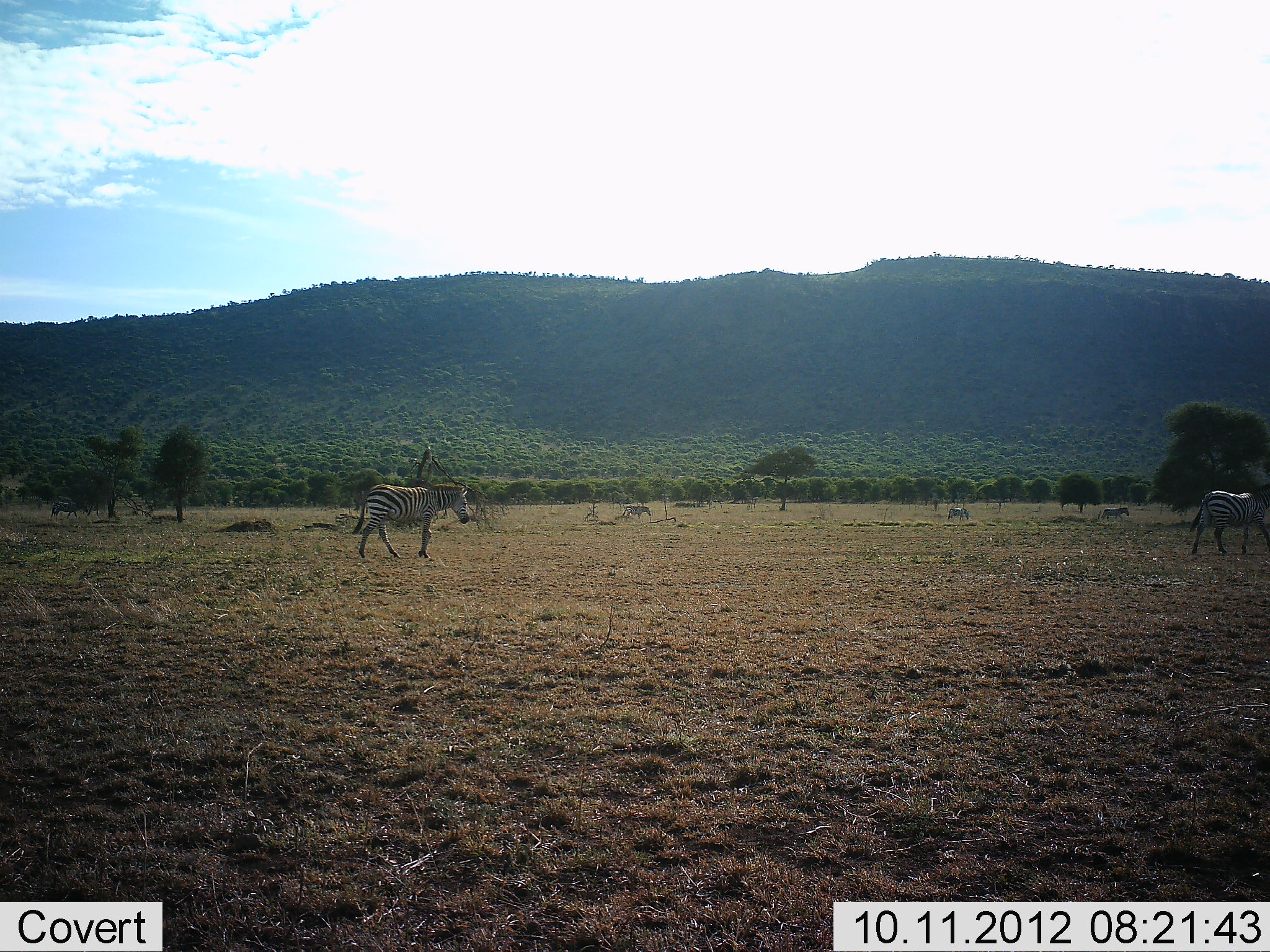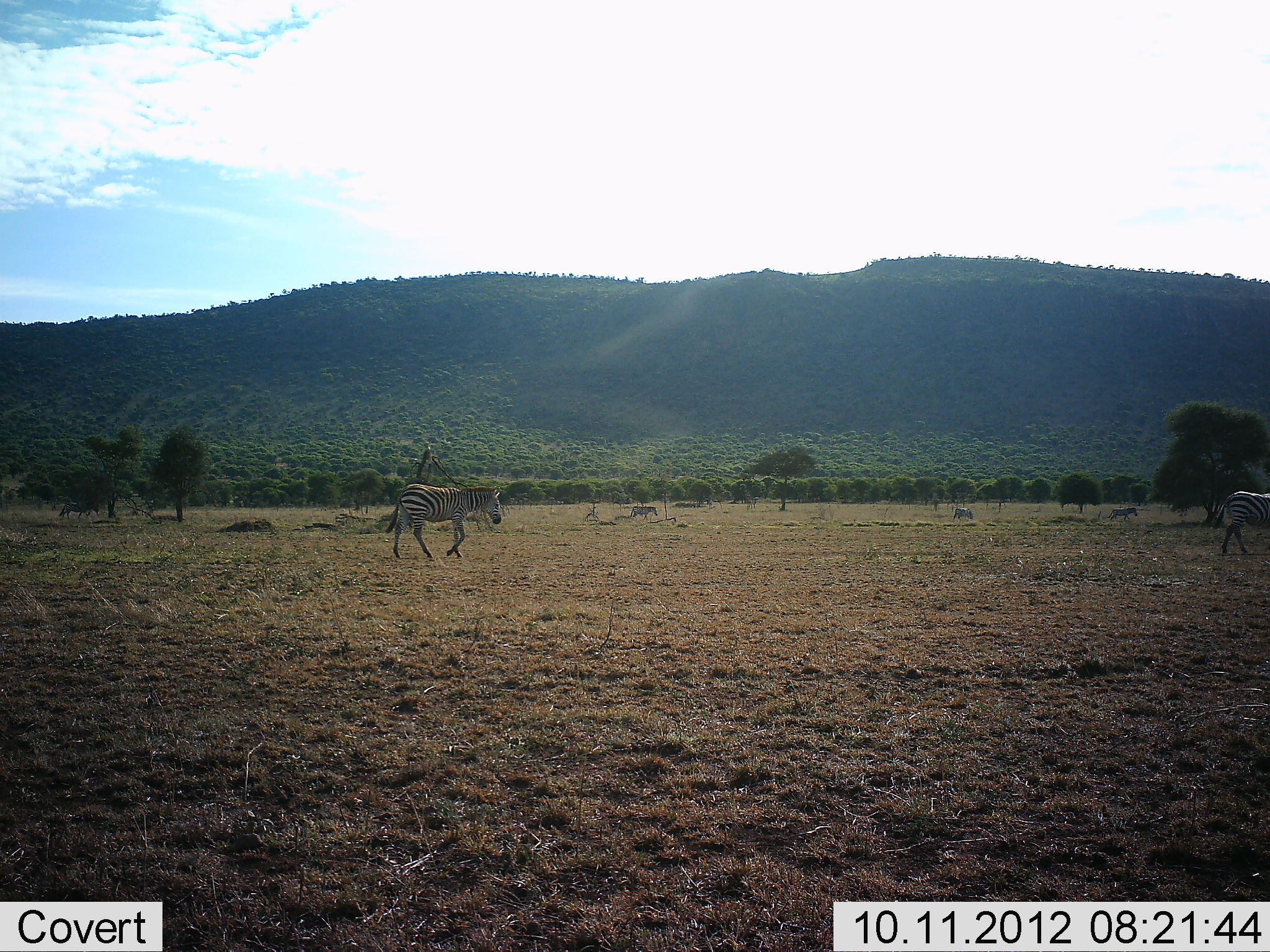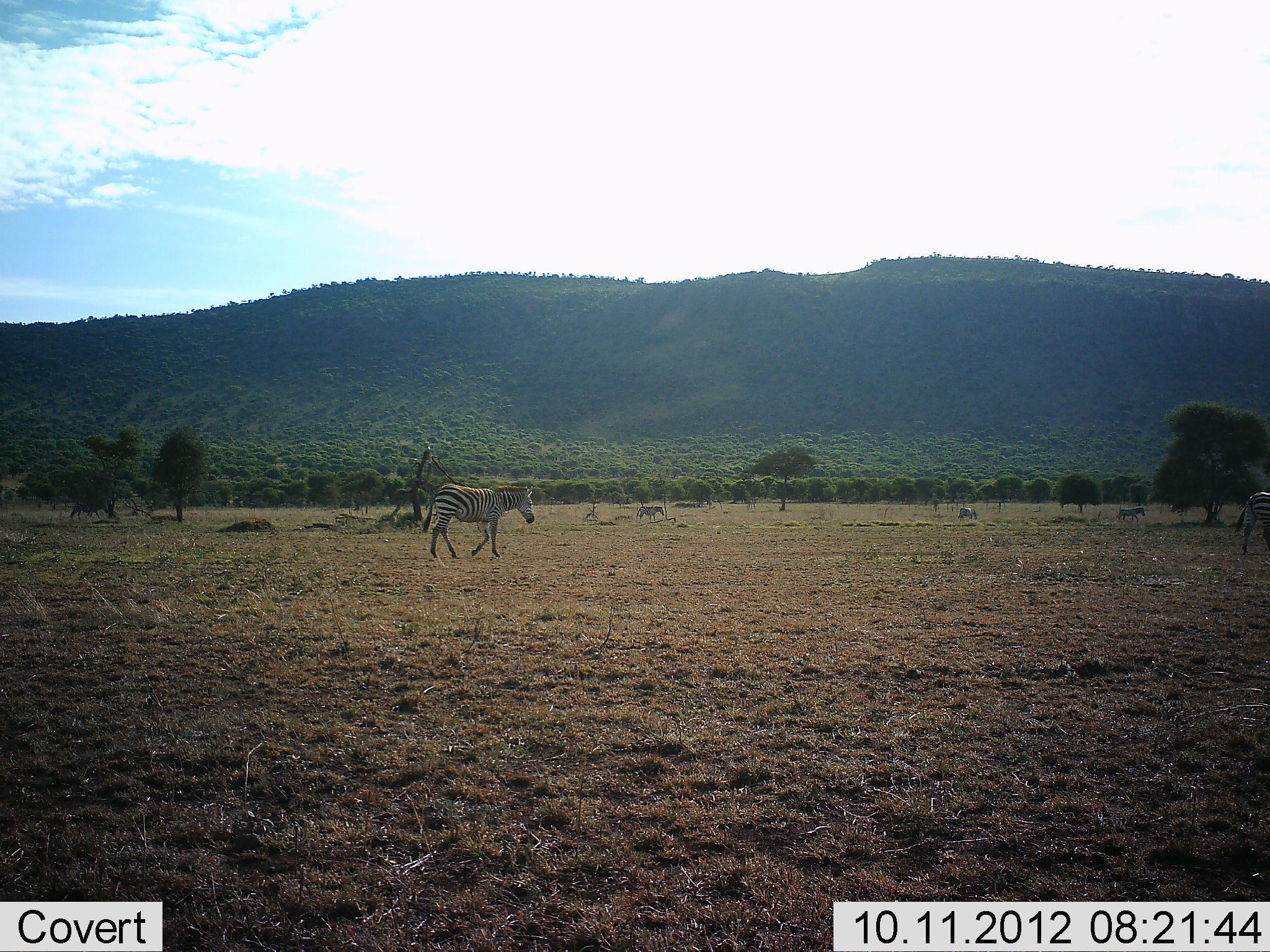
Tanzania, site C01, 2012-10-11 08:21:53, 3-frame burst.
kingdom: Animalia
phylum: Chordata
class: Mammalia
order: Perissodactyla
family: Equidae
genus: Equus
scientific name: Equus quagga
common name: plains zebra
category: zebra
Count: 6.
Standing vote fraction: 10%.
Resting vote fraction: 0%.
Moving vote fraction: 100%.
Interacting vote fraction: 0%.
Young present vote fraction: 0%.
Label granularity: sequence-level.